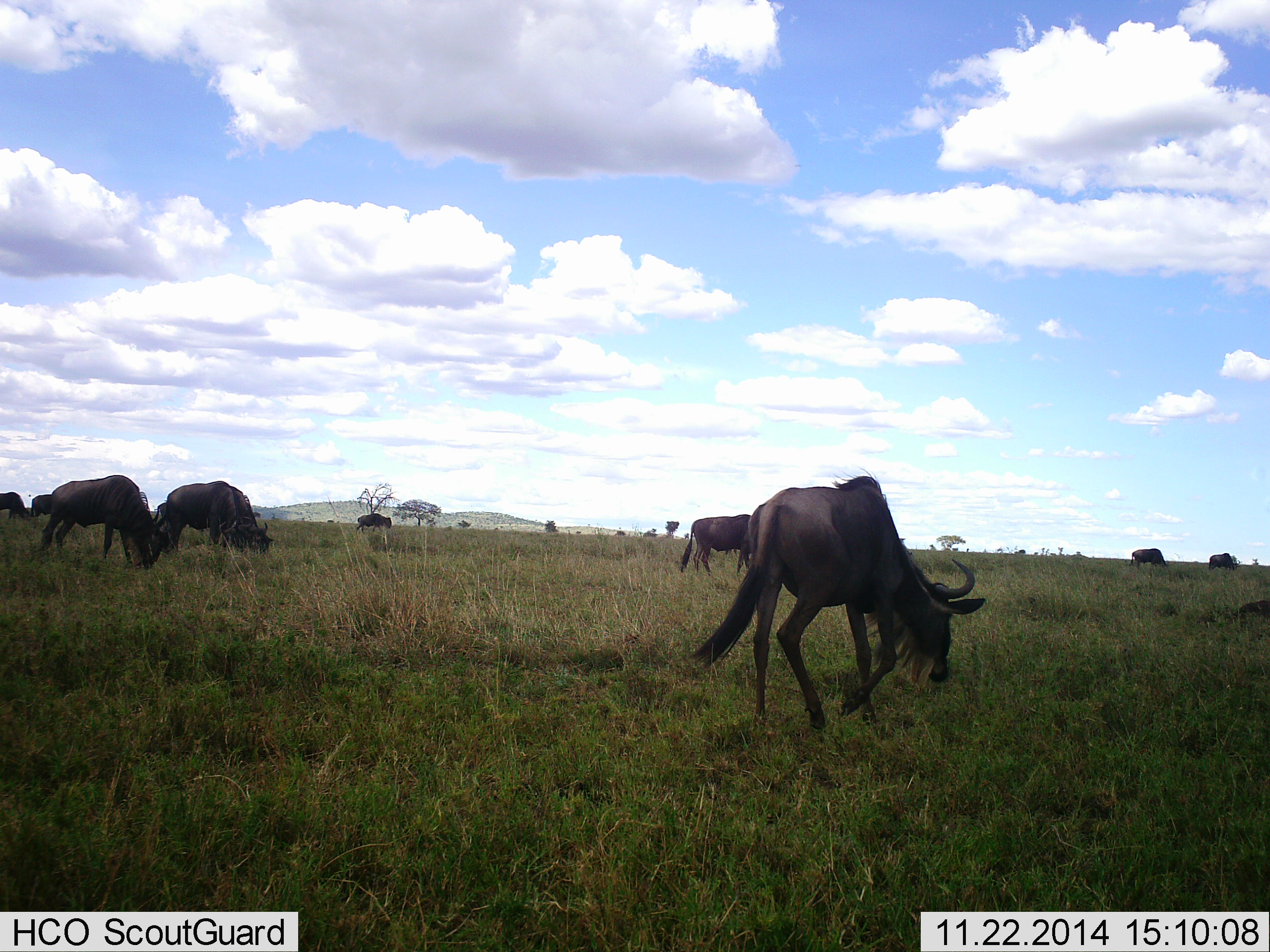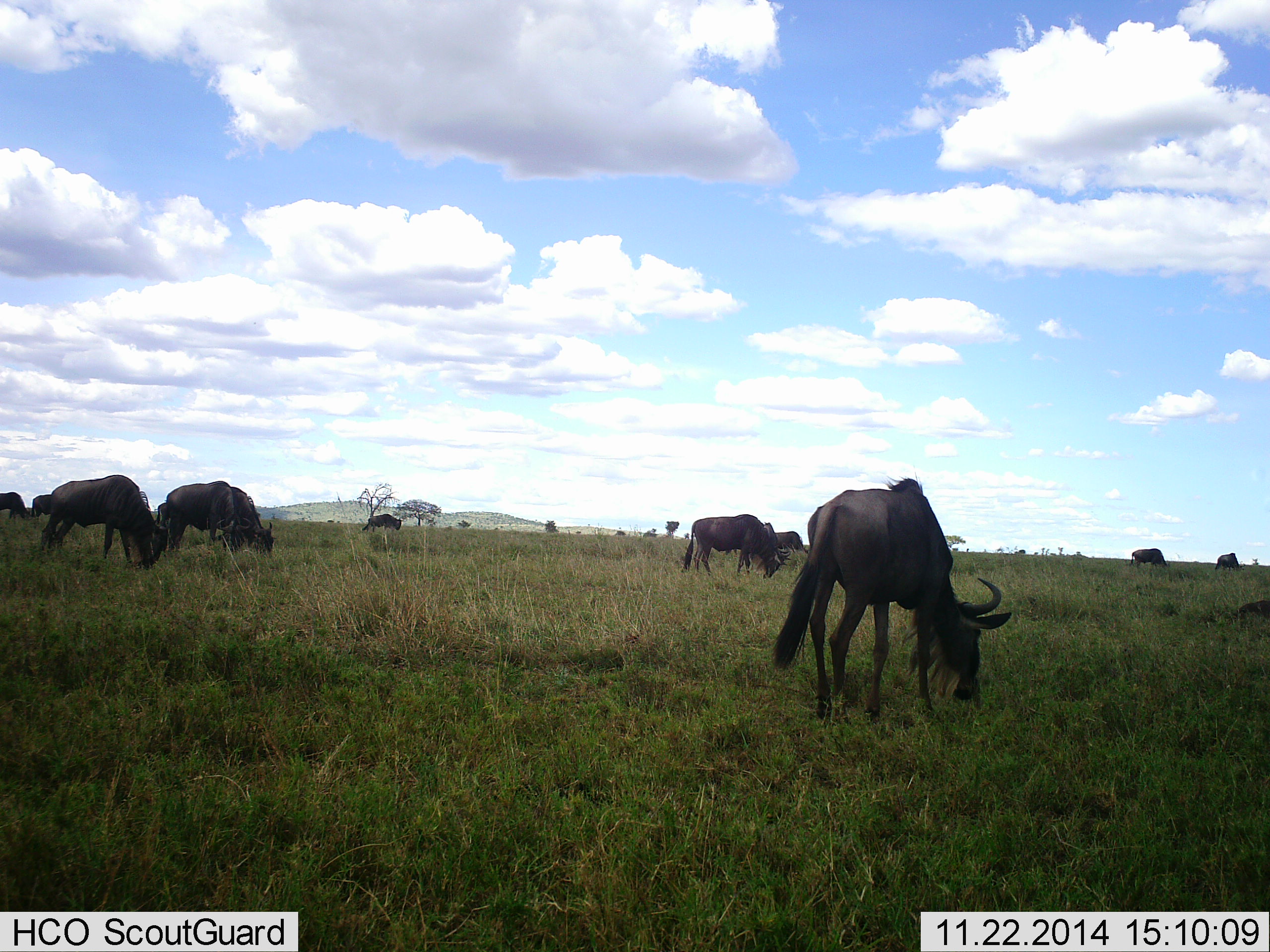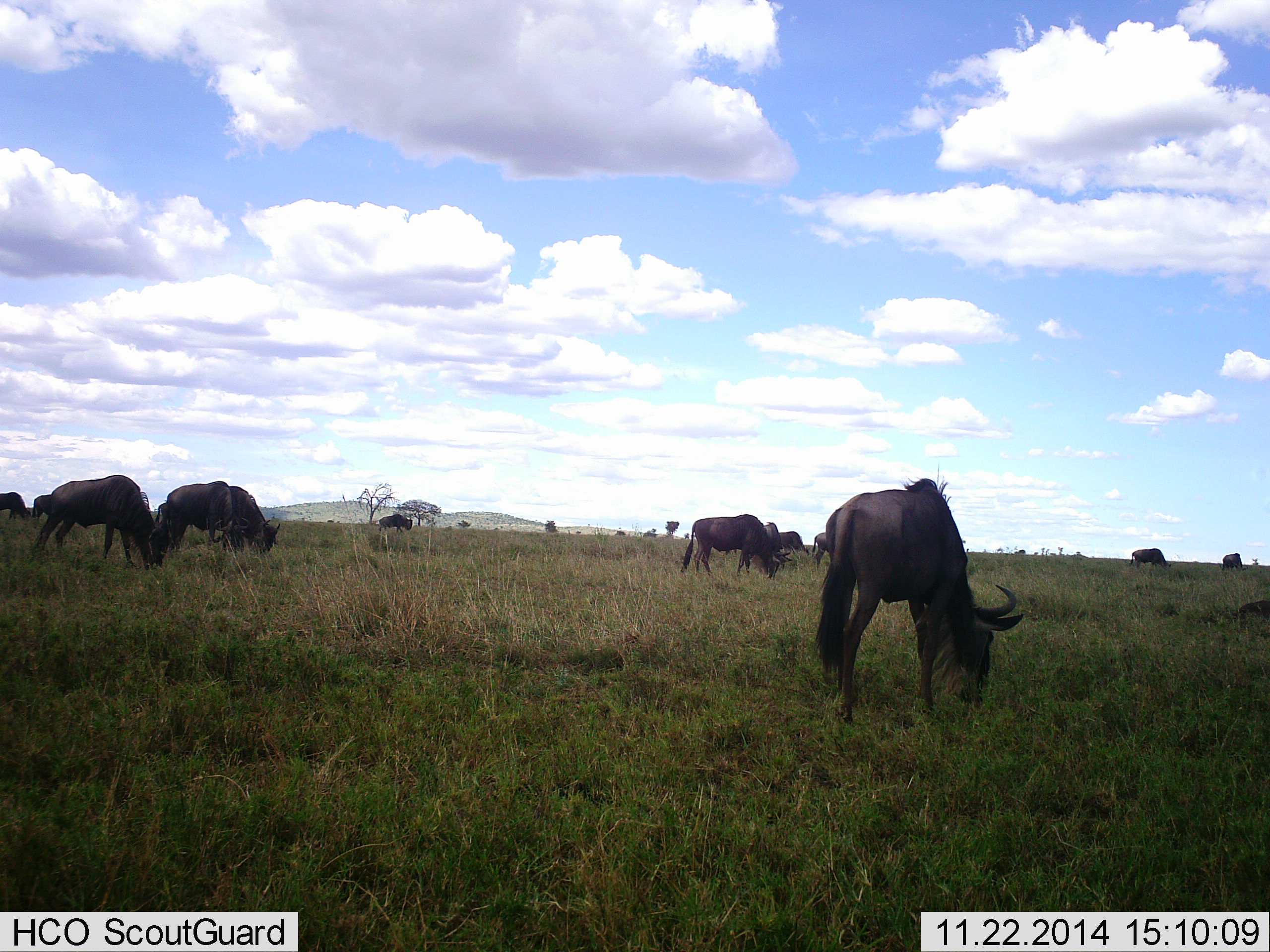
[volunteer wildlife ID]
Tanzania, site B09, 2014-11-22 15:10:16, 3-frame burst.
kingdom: Animalia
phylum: Chordata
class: Mammalia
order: Artiodactyla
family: Bovidae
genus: Connochaetes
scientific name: Connochaetes taurinus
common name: blue wildebeest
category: wildebeest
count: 11-50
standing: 30%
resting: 0%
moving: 20%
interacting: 0%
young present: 0%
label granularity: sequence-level